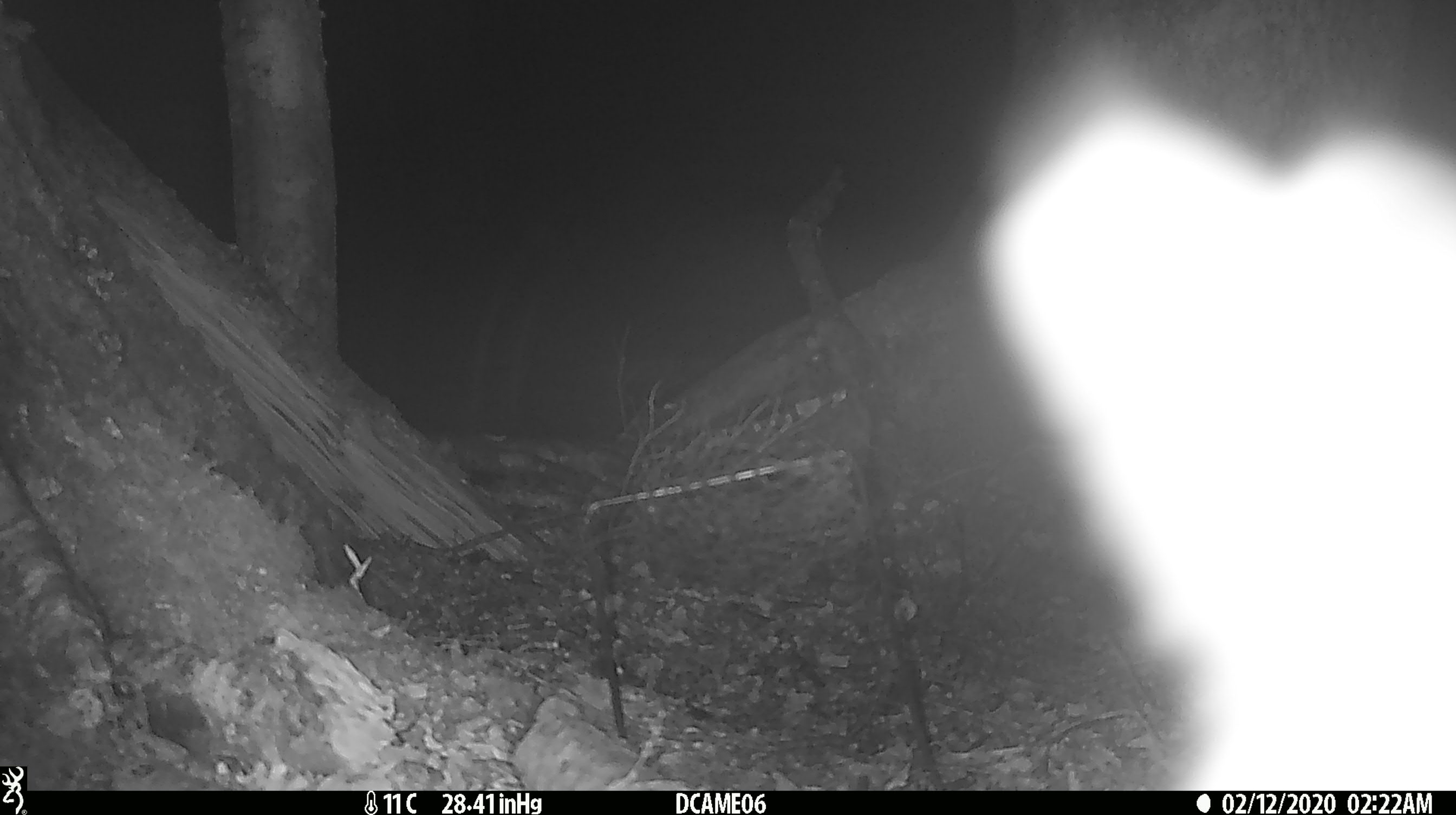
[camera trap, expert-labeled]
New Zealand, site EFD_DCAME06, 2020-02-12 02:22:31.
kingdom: Animalia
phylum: Chordata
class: Mammalia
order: Diprotodontia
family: Phalangeridae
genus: Trichosurus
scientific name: Trichosurus vulpecula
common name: common brushtail possum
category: possum